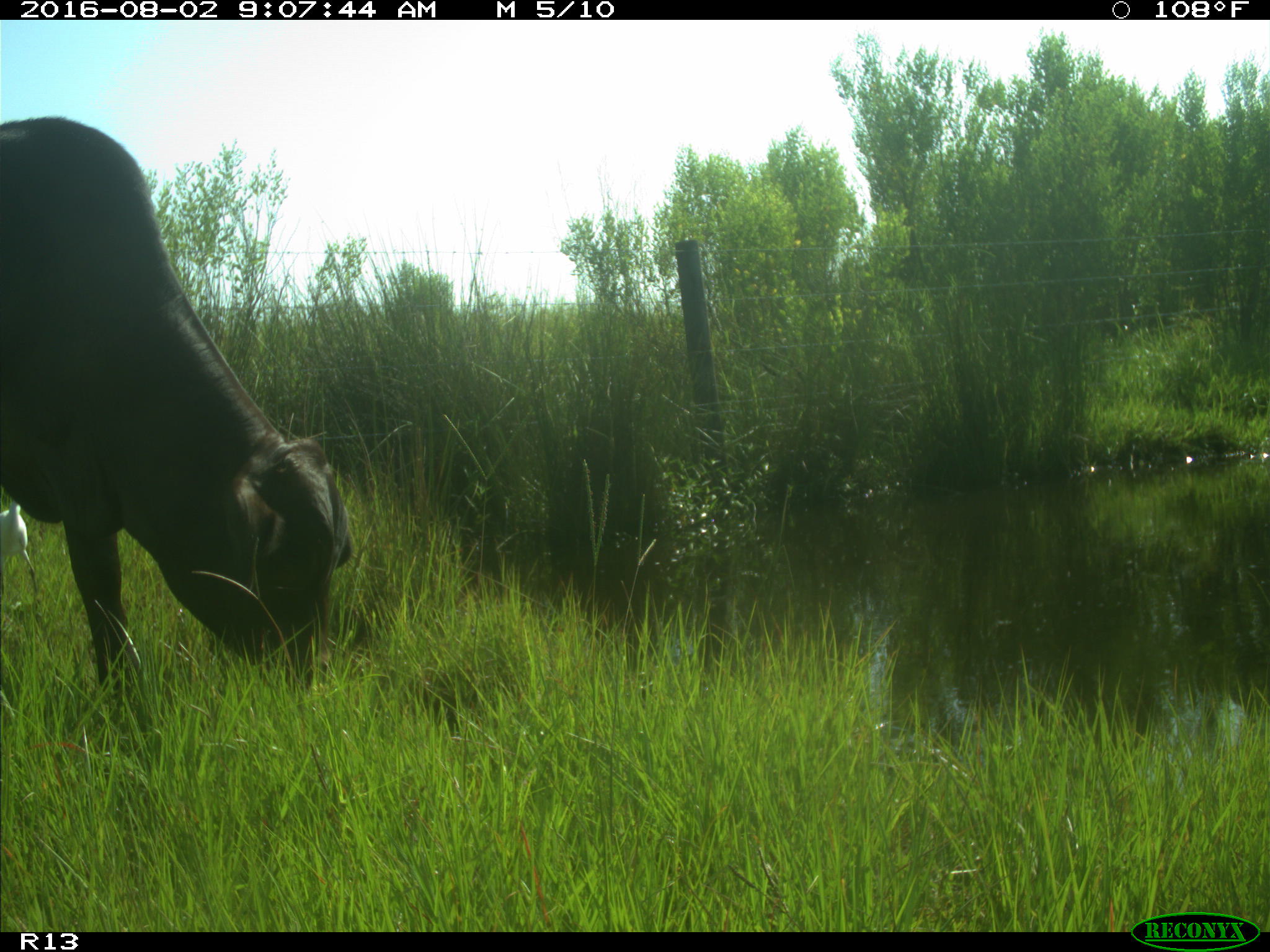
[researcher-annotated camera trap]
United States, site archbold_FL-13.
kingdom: Animalia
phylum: Chordata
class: Mammalia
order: Artiodactyla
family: Bovidae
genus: Bos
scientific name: Bos taurus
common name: domestic cow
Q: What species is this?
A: Bos taurus (domestic cow).